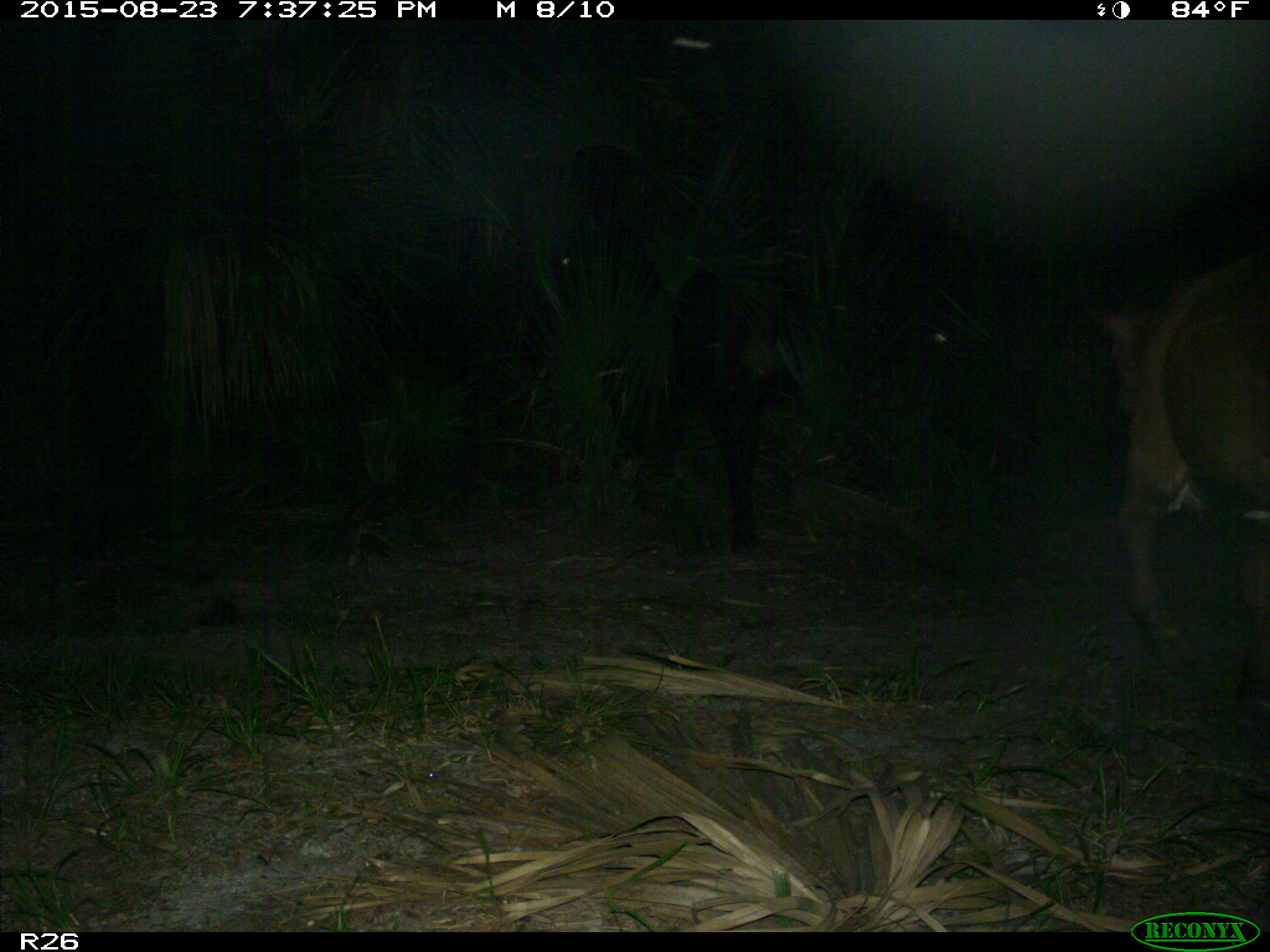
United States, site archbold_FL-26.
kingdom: Animalia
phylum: Chordata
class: Mammalia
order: Artiodactyla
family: Bovidae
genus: Bos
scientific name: Bos taurus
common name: domestic cow